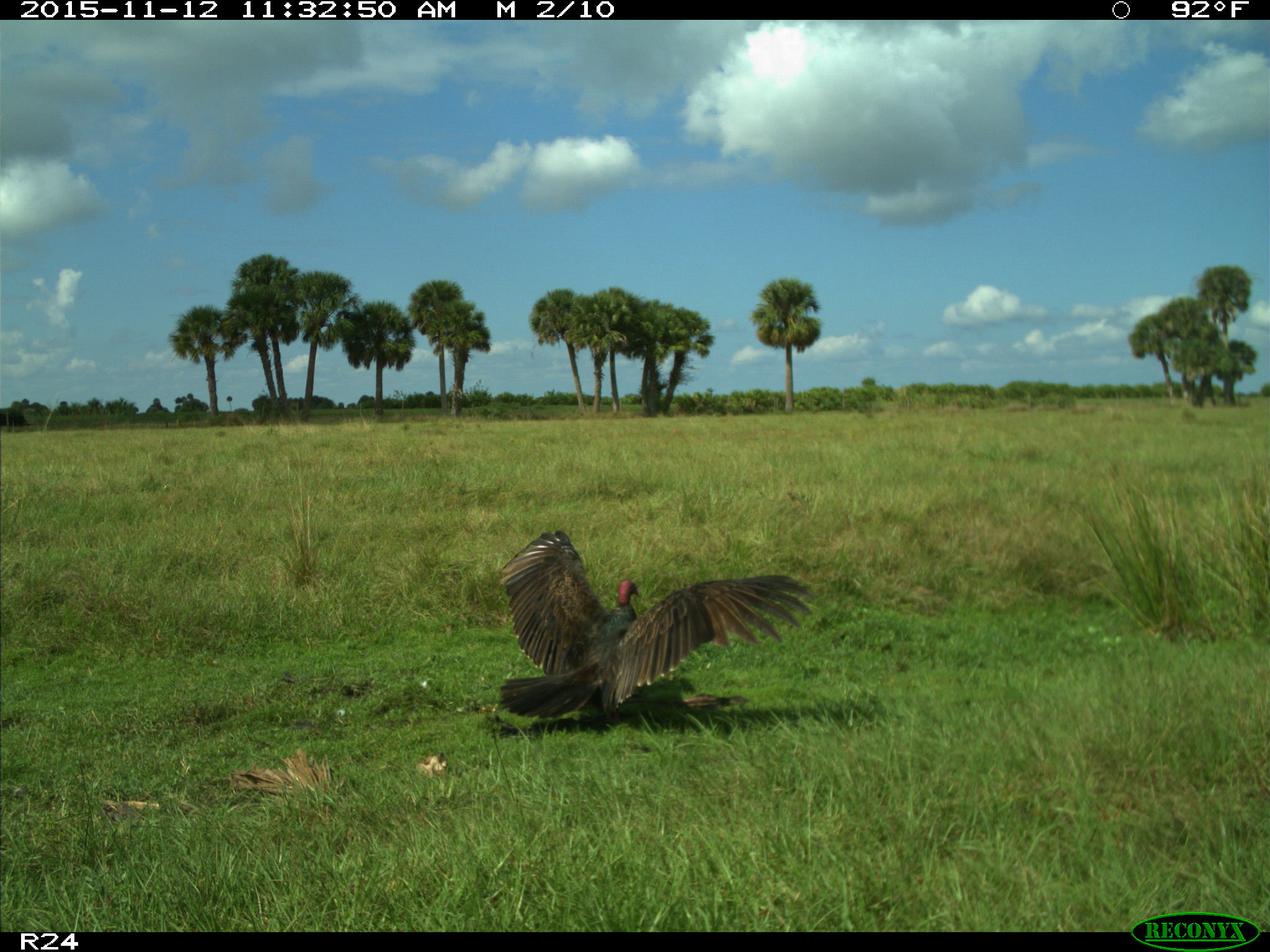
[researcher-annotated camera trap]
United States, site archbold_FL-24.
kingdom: Animalia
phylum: Chordata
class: Aves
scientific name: Aves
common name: birds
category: unidentified bird